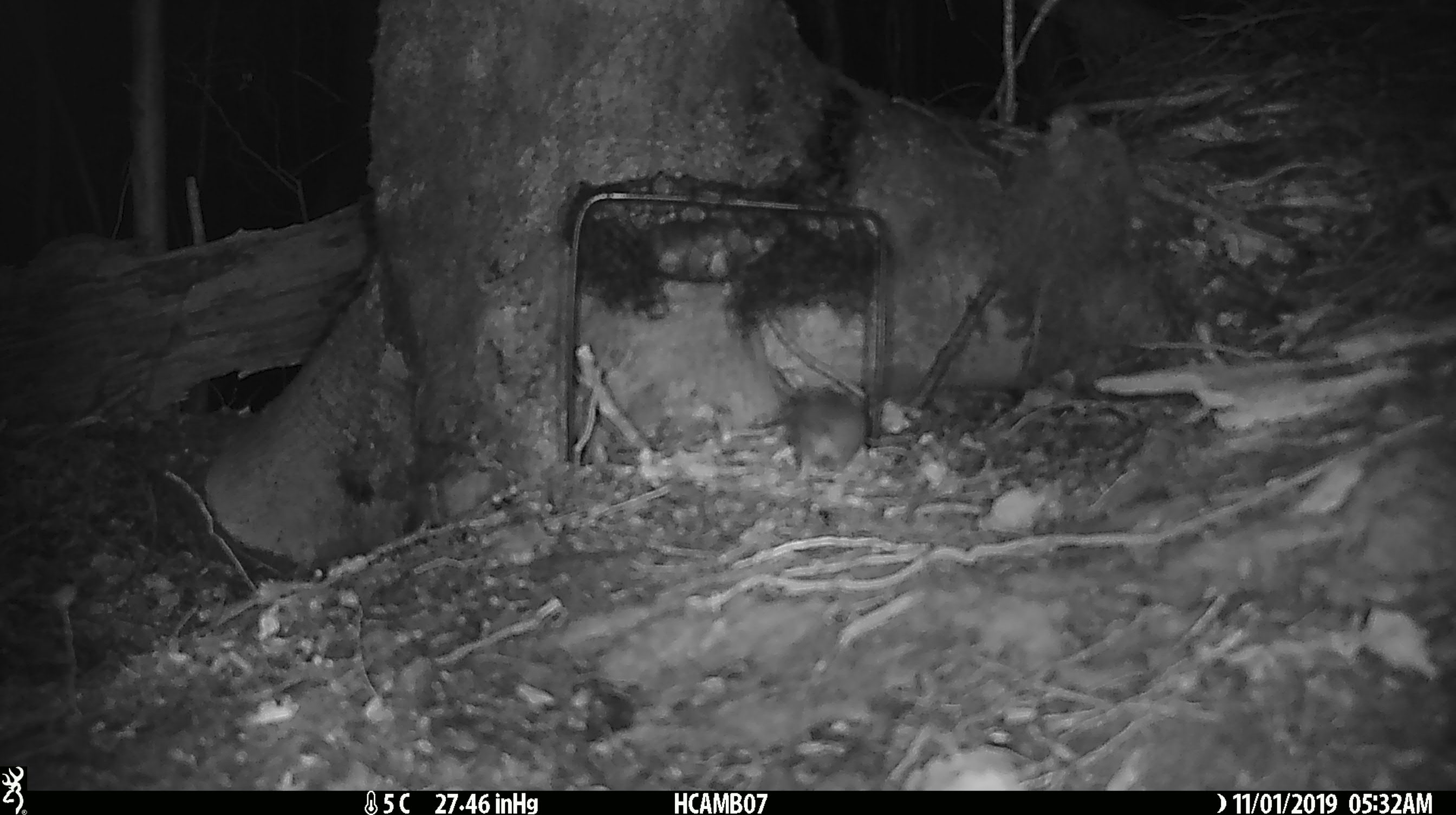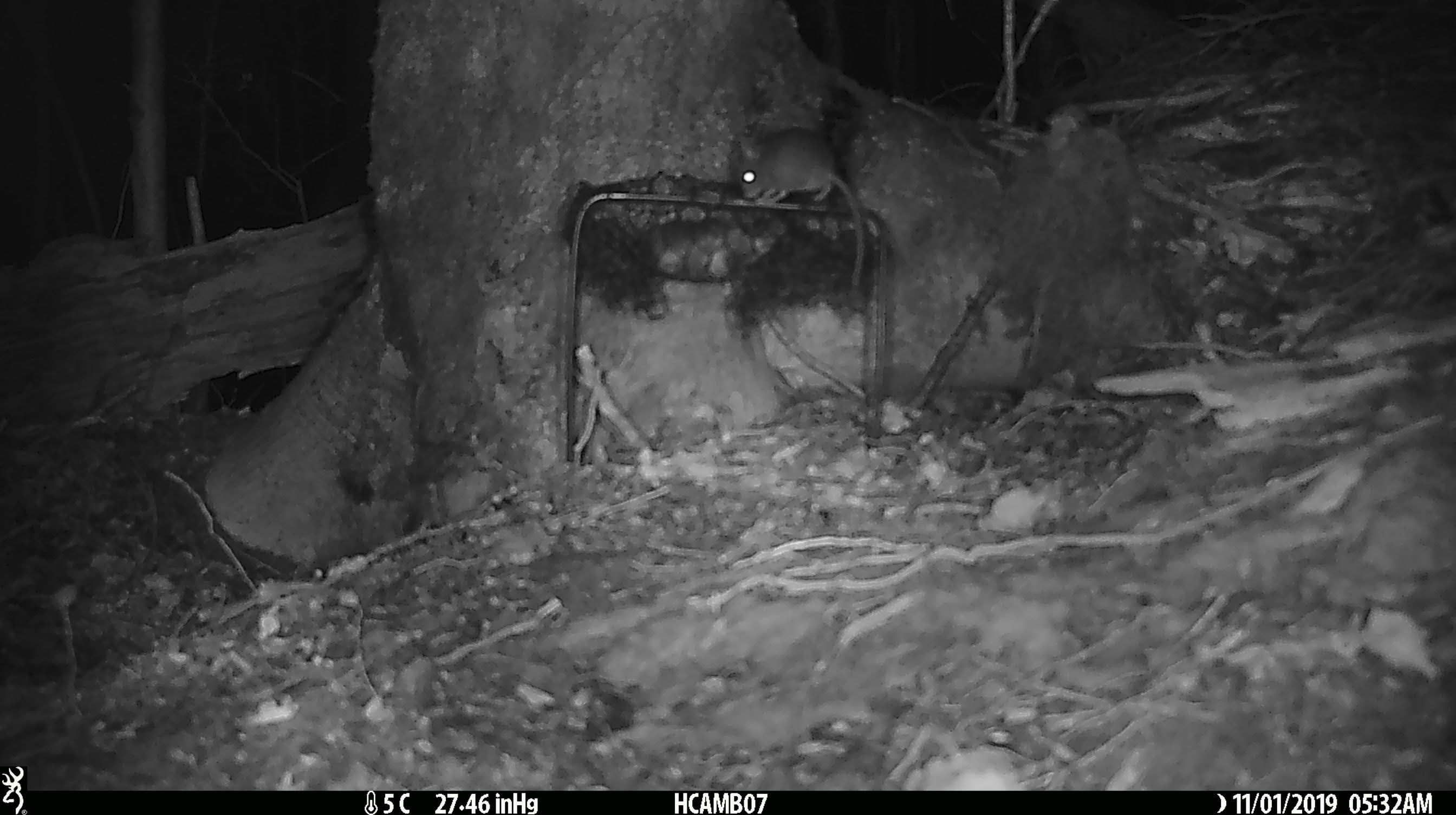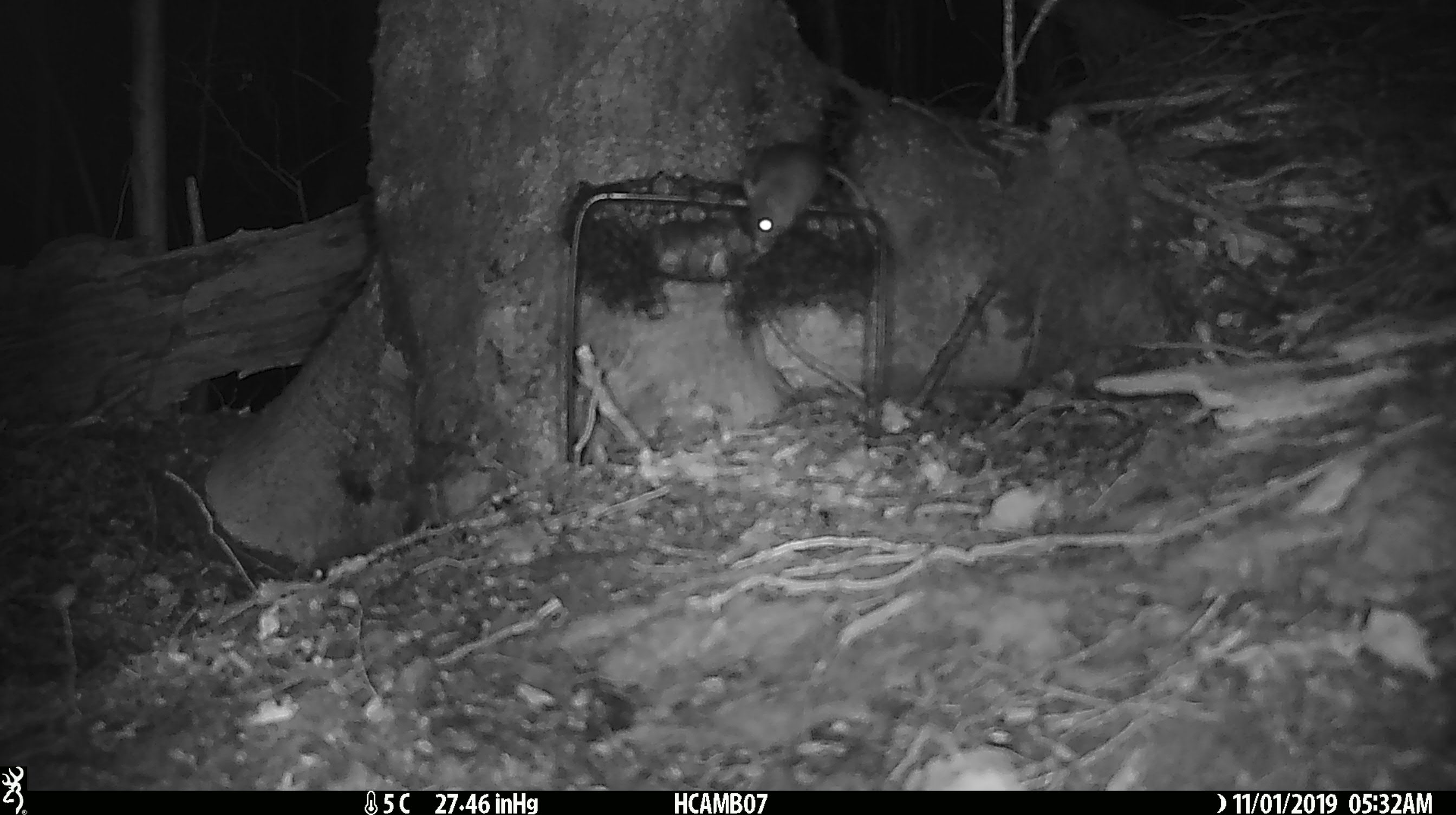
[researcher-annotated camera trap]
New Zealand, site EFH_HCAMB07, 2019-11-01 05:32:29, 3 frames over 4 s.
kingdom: Animalia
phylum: Chordata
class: Mammalia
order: Rodentia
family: Muridae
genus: Mus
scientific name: Mus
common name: mouse